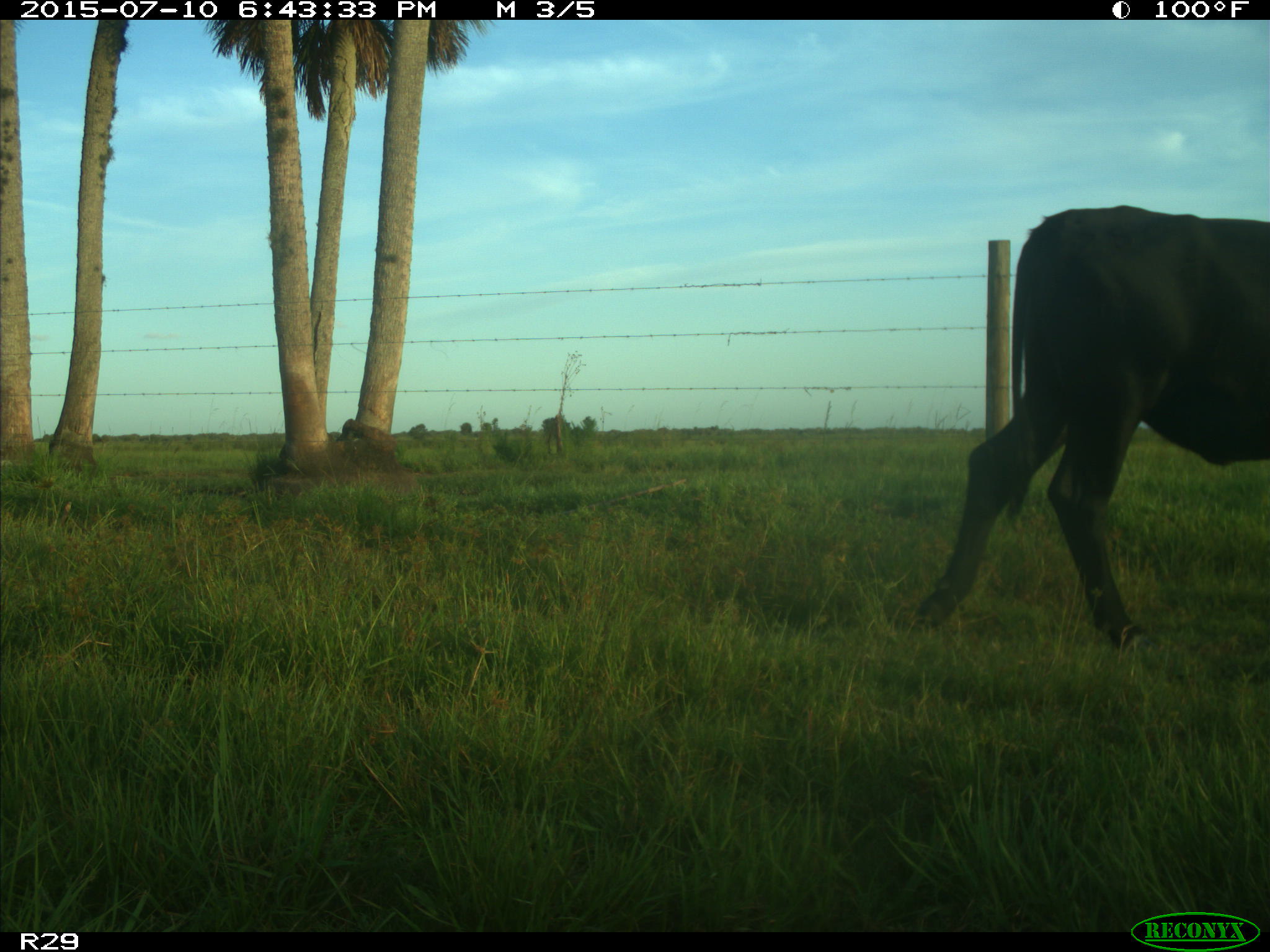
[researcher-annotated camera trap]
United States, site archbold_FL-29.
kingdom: Animalia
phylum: Chordata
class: Mammalia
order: Artiodactyla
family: Bovidae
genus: Bos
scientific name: Bos taurus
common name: domestic cow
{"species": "Bos taurus (domestic cow)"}